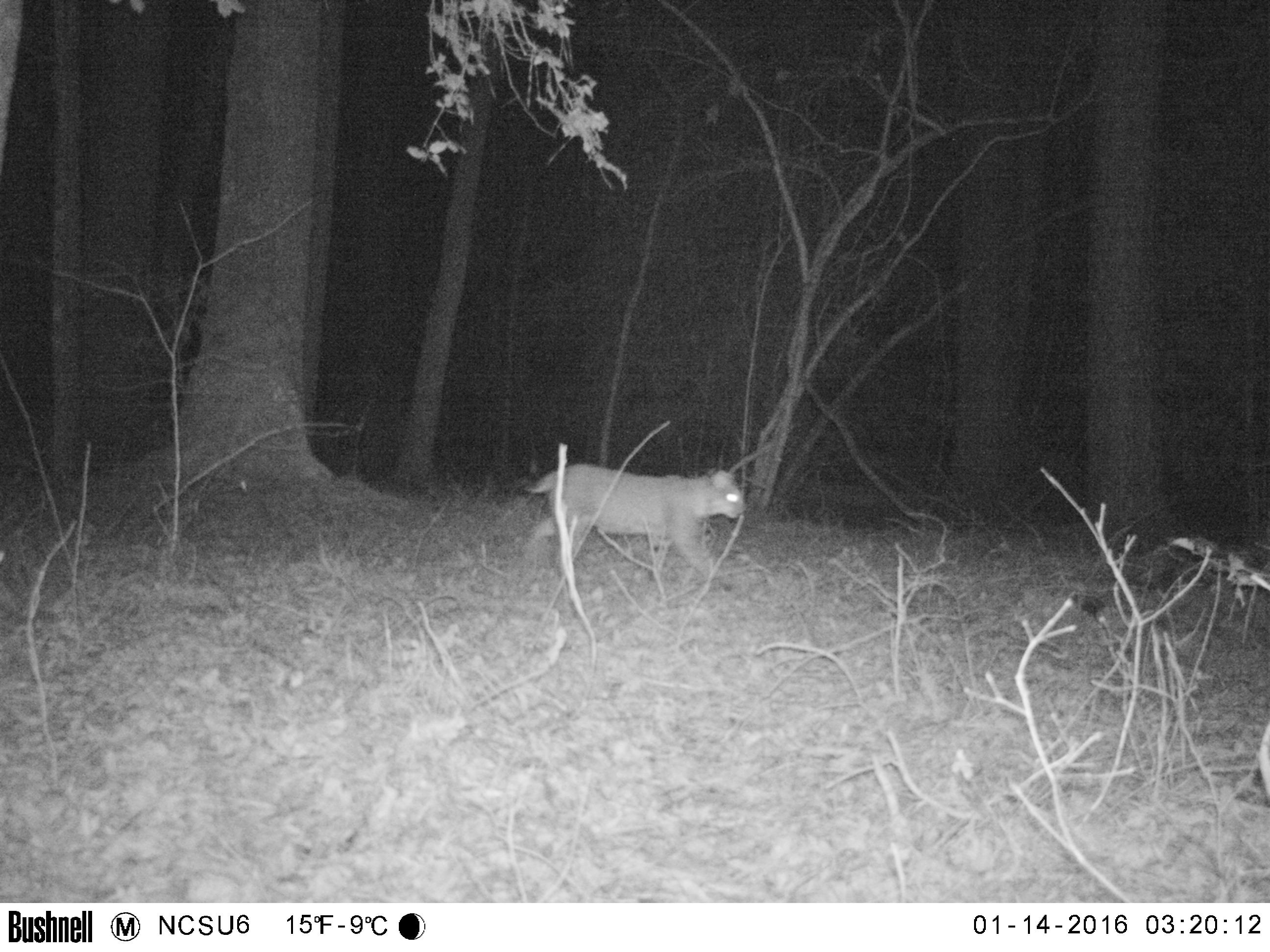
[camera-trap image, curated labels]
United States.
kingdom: Animalia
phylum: Chordata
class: Mammalia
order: Carnivora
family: Felidae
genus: Lynx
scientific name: Lynx rufus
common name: bobcat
Bobcat (Lynx rufus).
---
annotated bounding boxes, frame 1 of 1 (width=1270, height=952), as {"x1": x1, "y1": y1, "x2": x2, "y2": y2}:
Bobcat: {"x1": 520, "y1": 452, "x2": 754, "y2": 599}